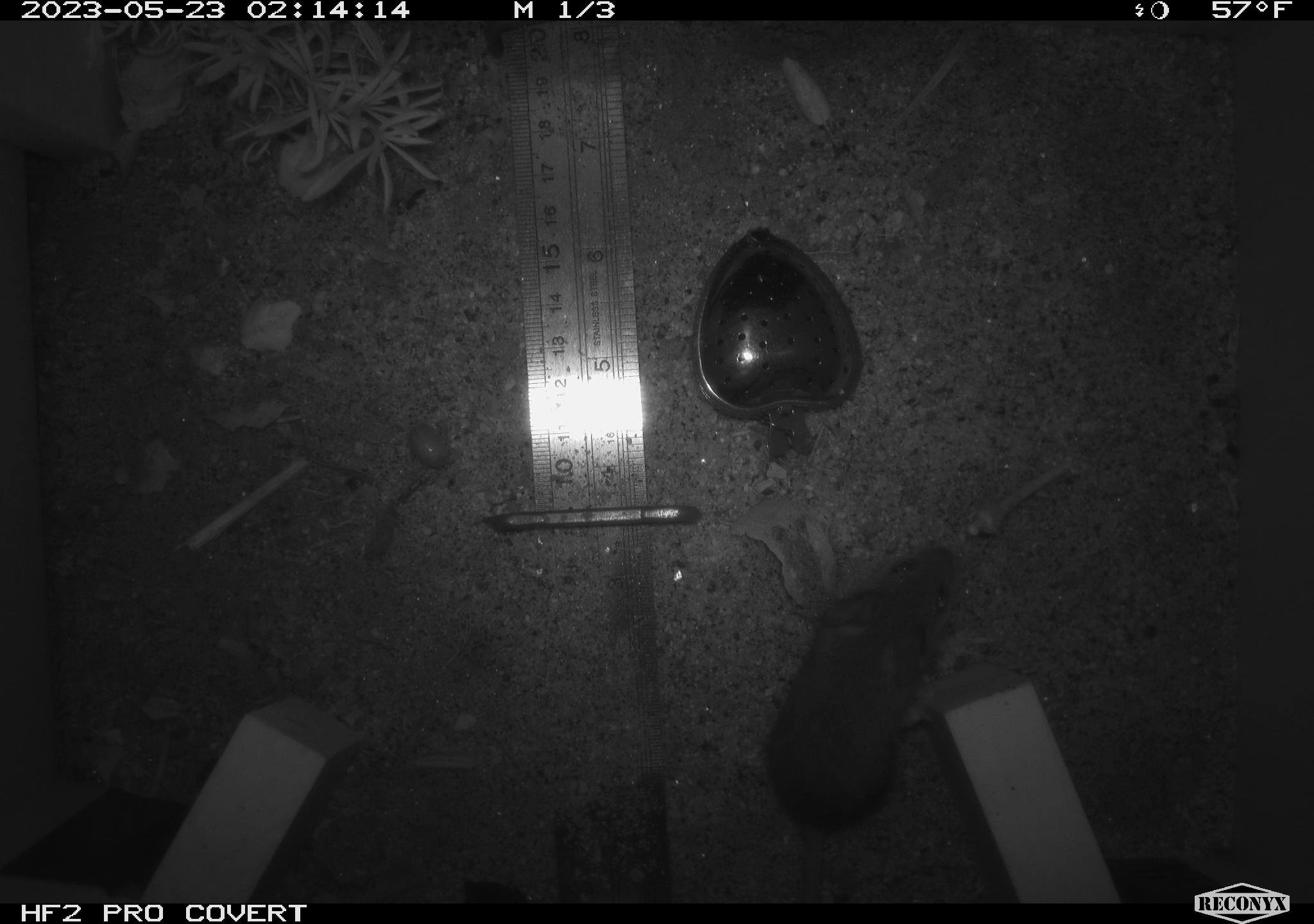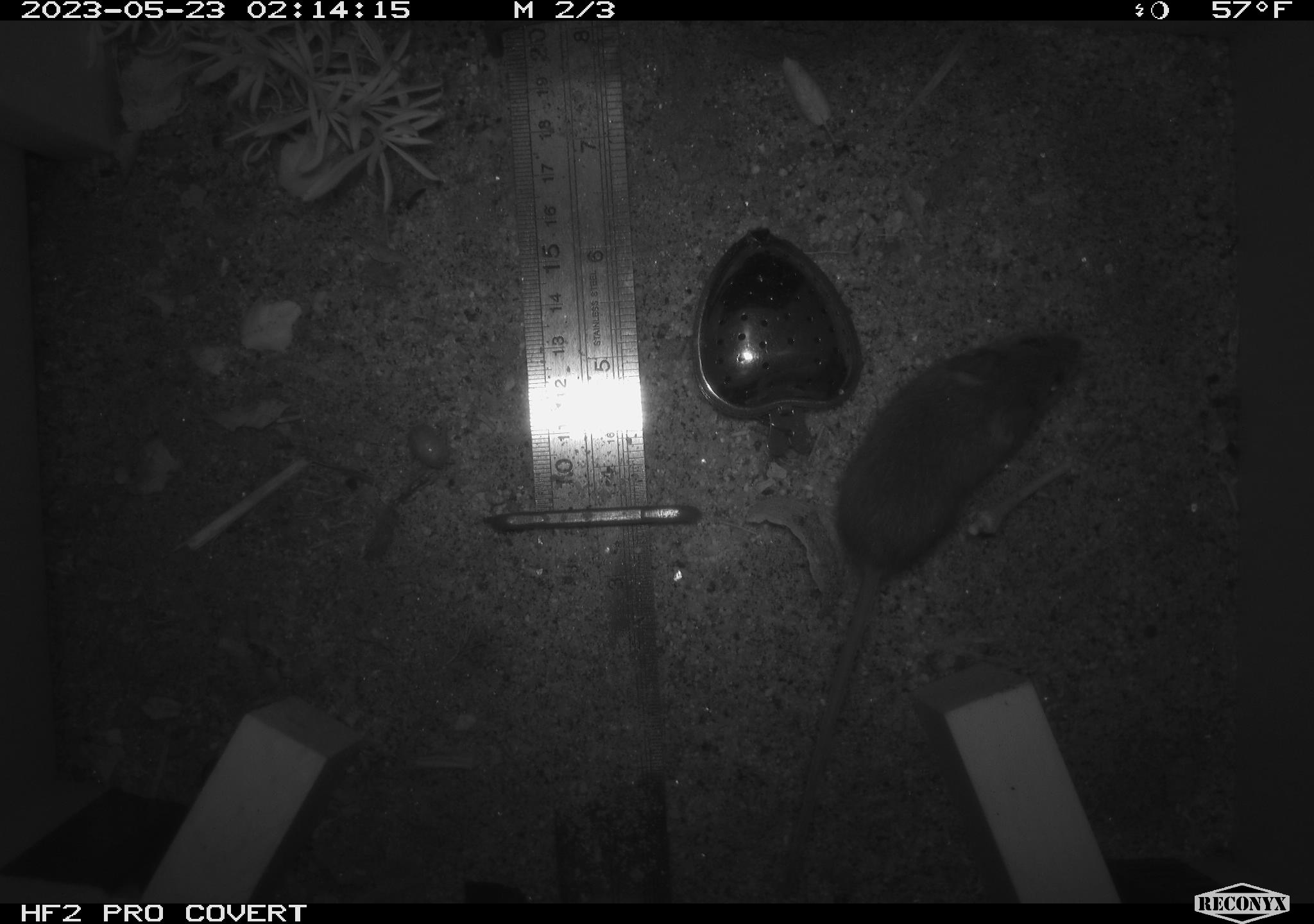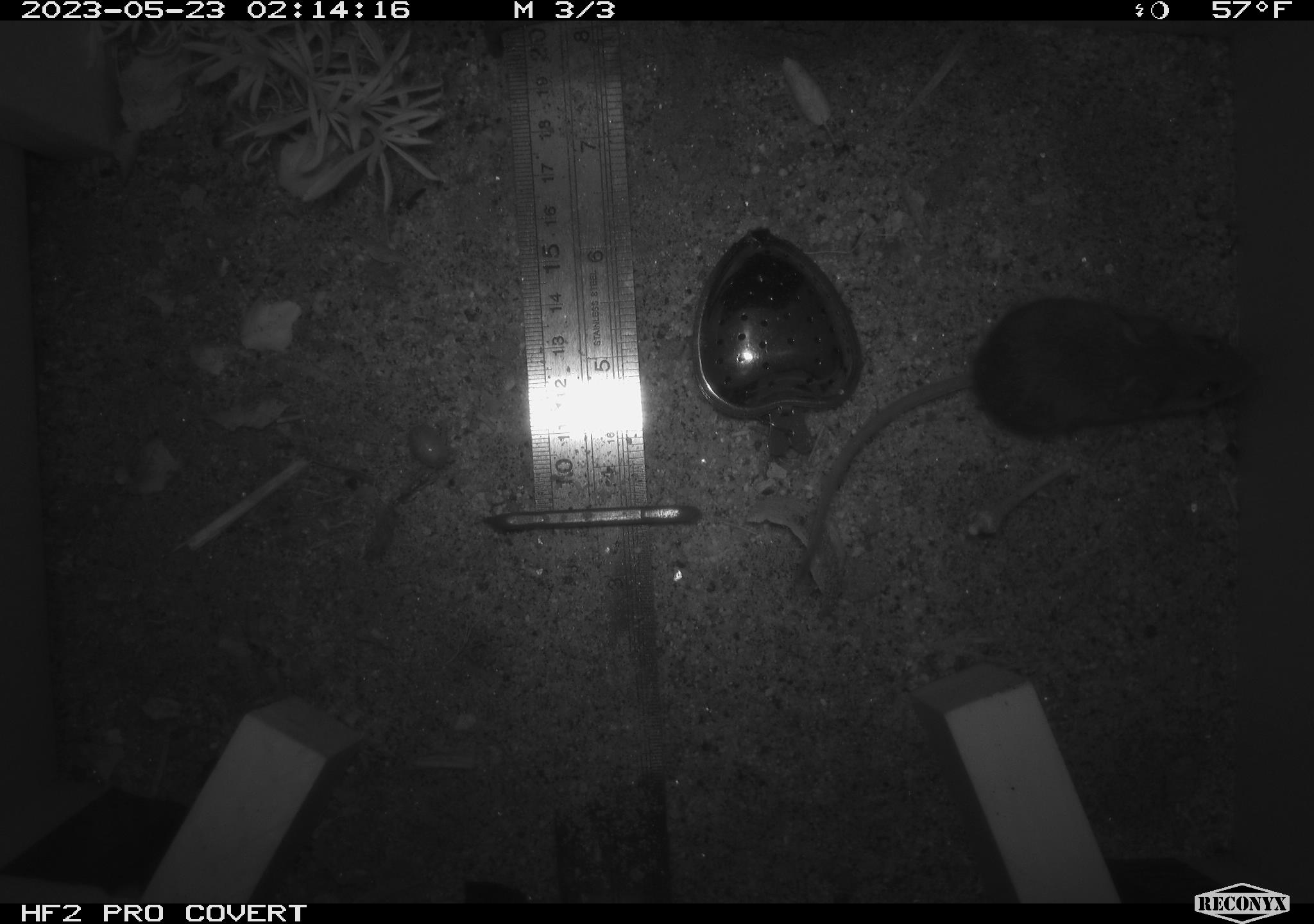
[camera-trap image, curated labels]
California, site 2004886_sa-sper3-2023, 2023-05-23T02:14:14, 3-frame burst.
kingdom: Animalia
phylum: Chordata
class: Mammalia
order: Rodentia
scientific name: Rodentia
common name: mouse species